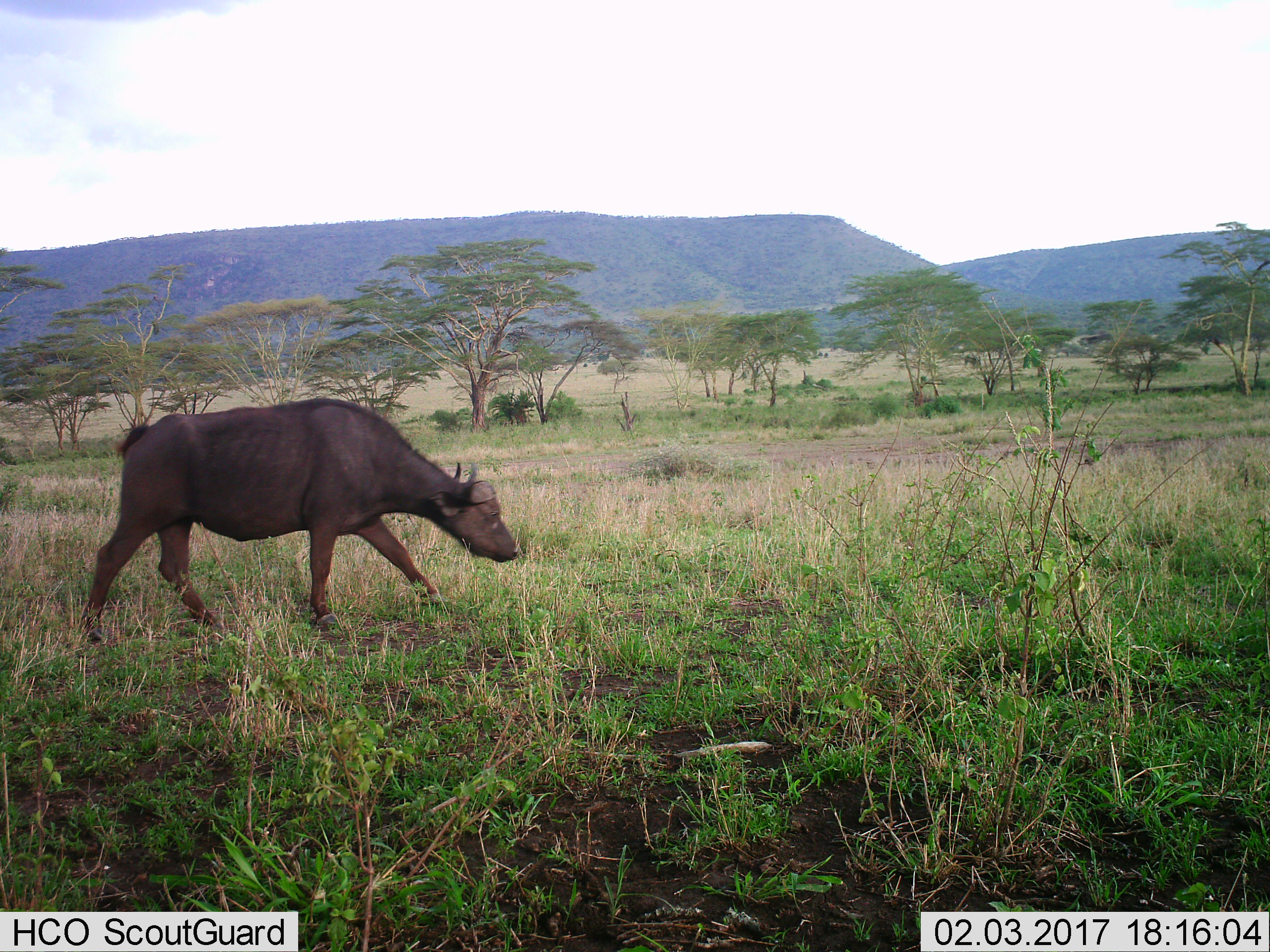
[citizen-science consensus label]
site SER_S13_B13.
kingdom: Animalia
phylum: Chordata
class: Mammalia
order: Artiodactyla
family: Bovidae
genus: Syncerus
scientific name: Syncerus caffer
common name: african buffalo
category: buffalo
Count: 1.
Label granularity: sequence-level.